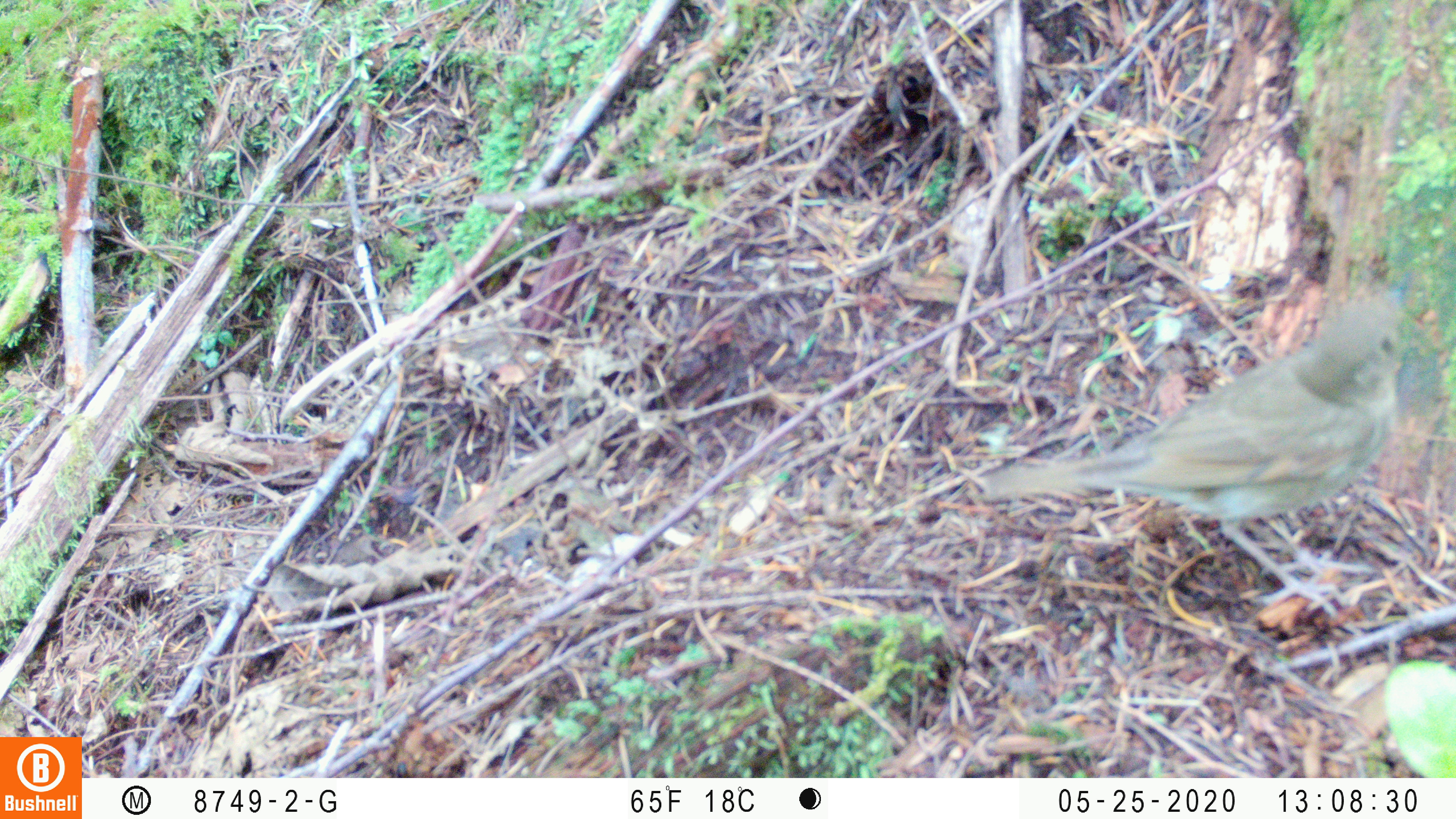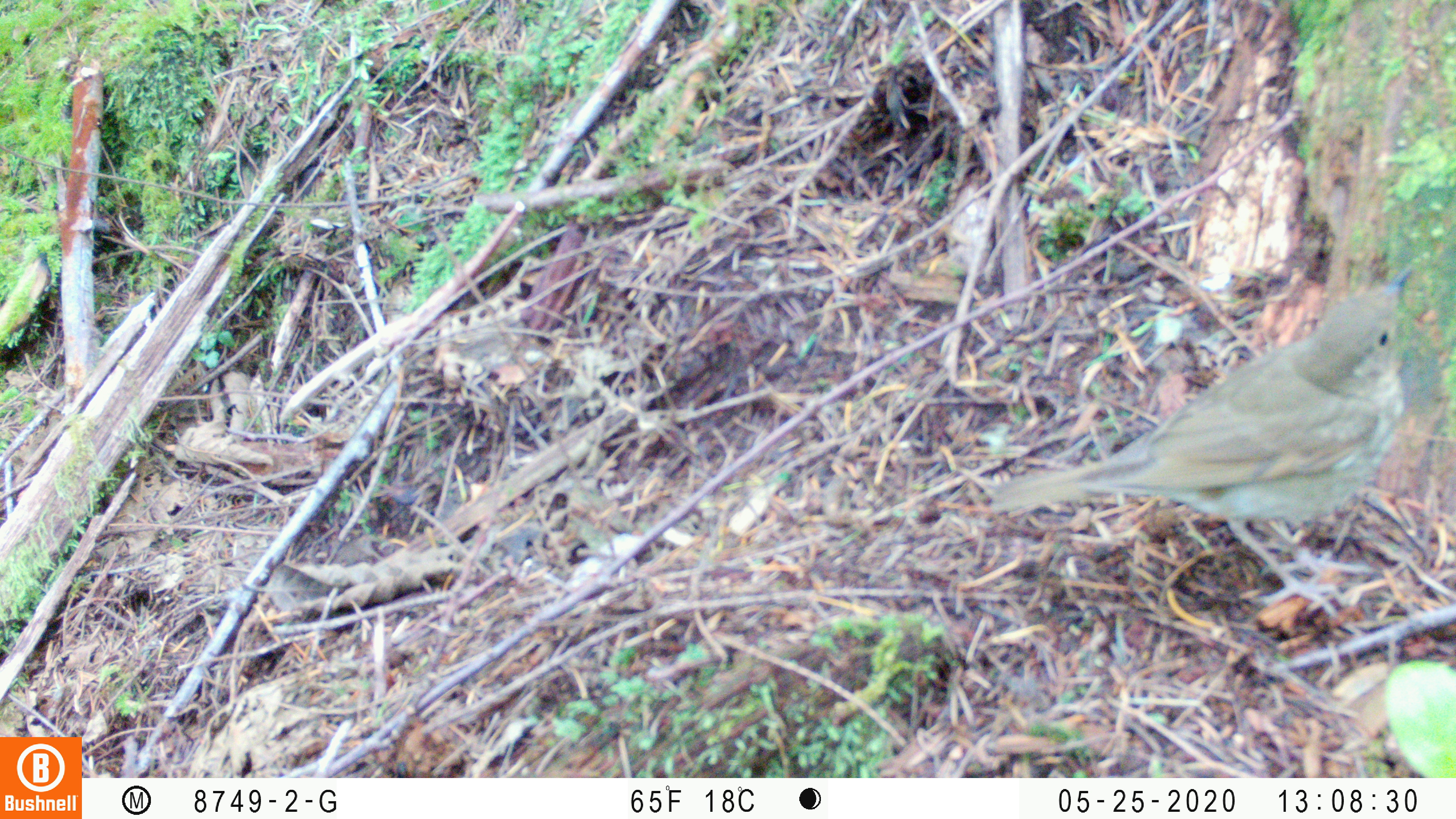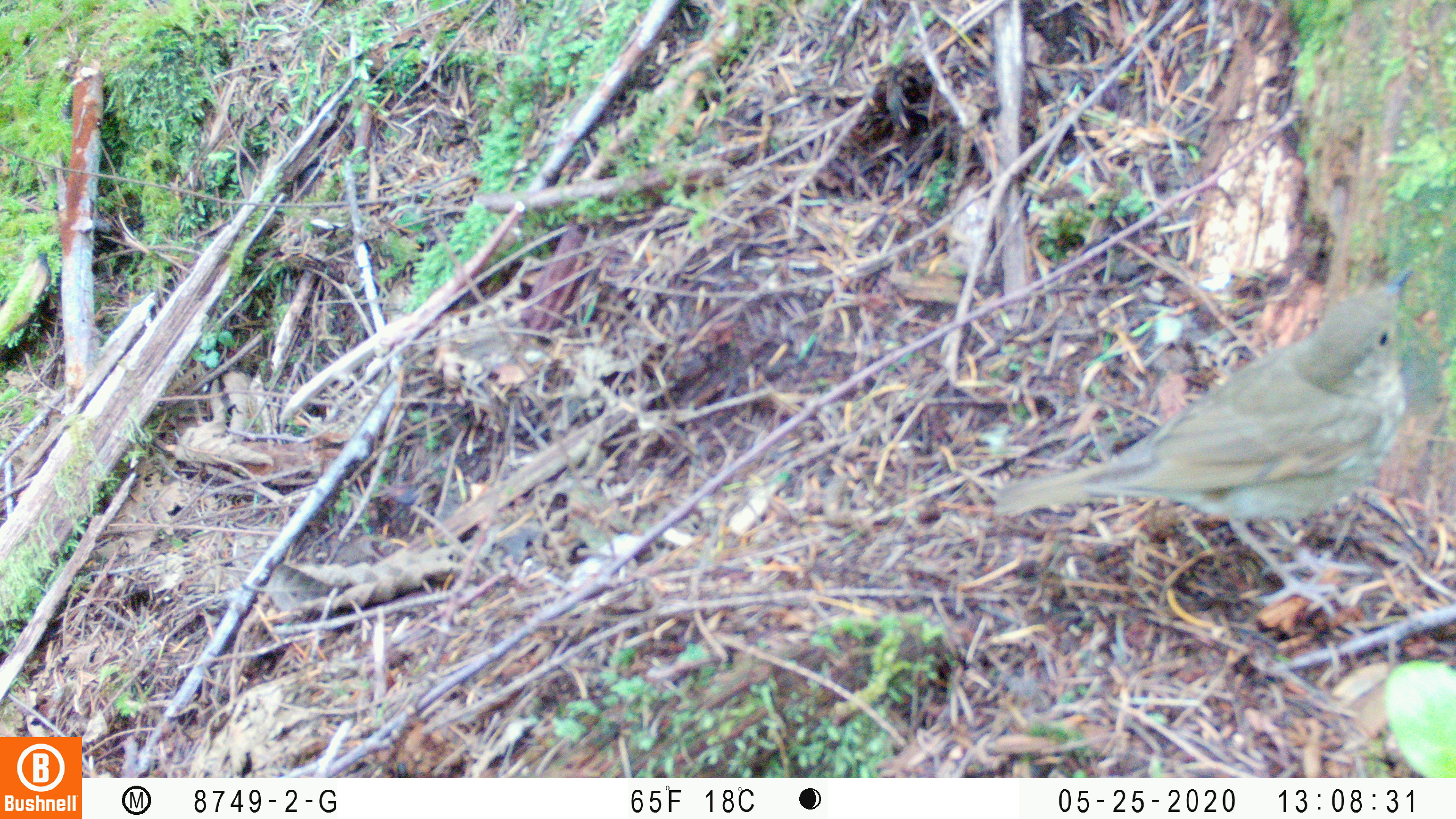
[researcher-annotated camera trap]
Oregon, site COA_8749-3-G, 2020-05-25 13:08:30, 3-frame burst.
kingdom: Animalia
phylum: Chordata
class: Aves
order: Passeriformes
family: Turdidae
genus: Catharus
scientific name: Catharus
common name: brown thrushes and nightingale-thrushes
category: catharus species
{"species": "catharus species (brown thrushes and nightingale-thrushes) (Catharus)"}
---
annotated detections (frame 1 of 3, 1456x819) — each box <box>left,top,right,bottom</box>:
catharus species: <box>954,257,1438,628</box>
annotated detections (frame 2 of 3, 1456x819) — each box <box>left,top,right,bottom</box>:
catharus species: <box>978,256,1433,628</box>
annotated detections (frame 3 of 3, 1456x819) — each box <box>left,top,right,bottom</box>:
catharus species: <box>973,256,1436,628</box>